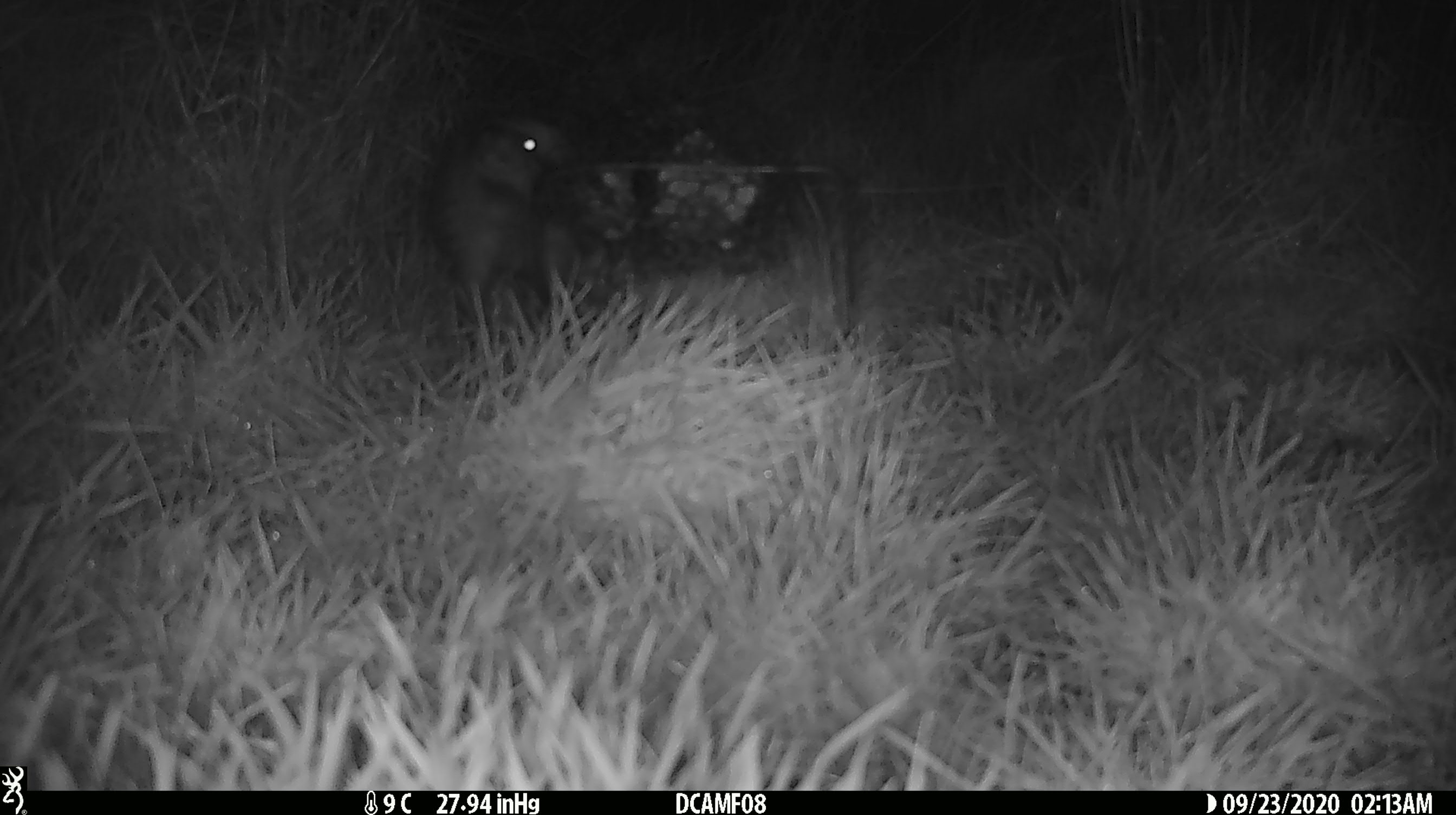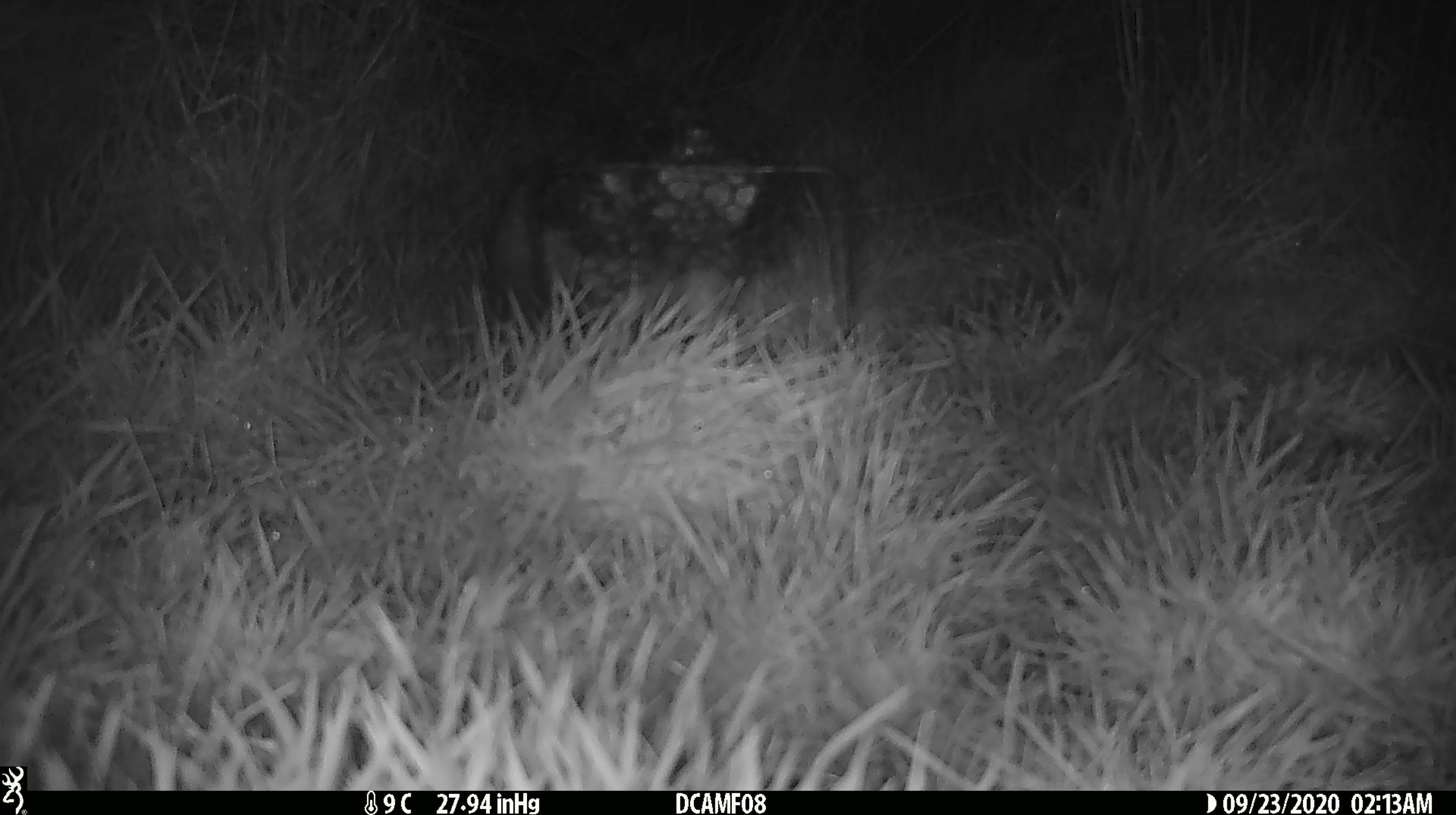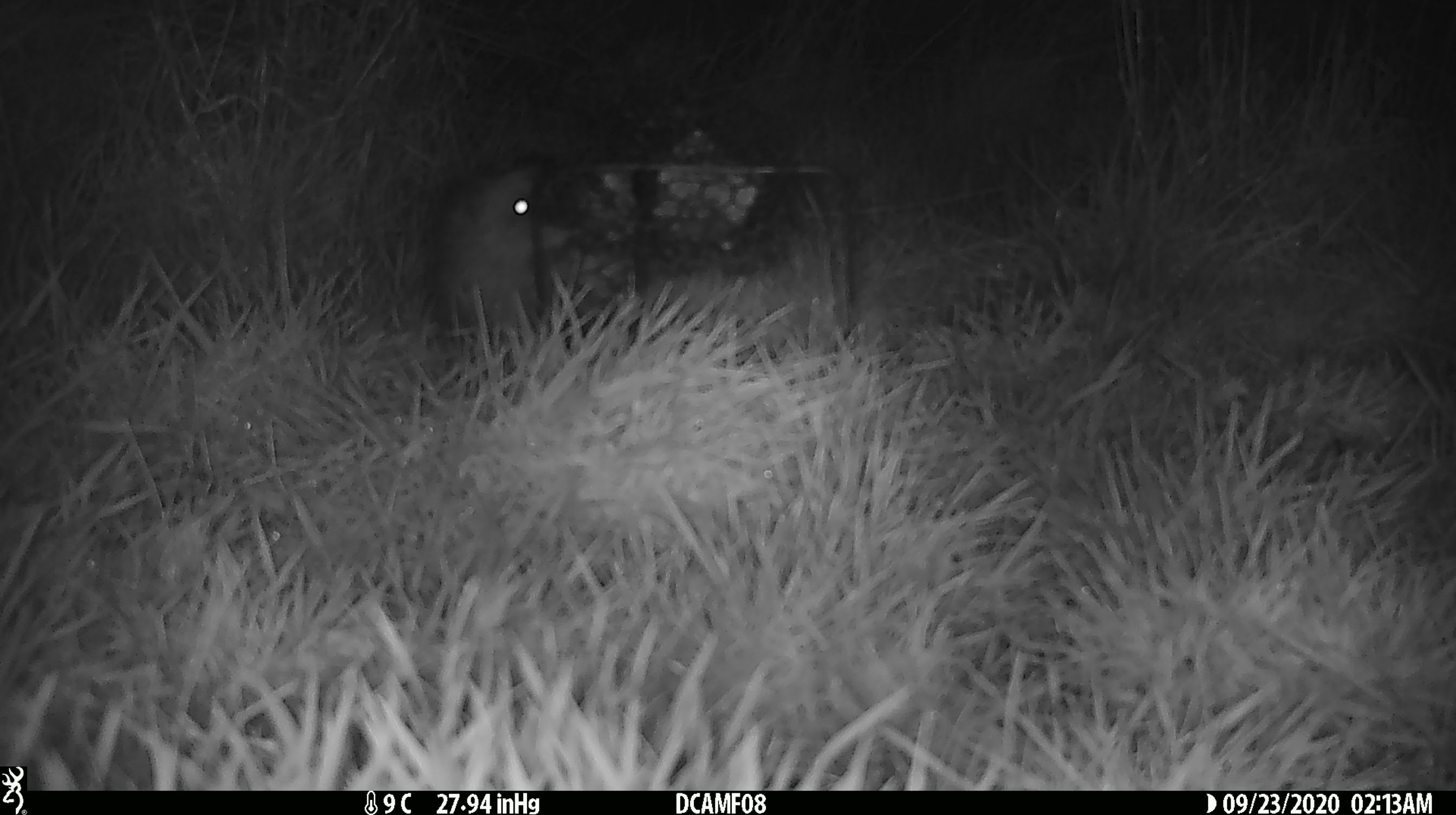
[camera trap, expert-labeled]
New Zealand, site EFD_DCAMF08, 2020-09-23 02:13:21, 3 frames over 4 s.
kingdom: Animalia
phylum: Chordata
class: Mammalia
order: Eulipotyphla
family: Erinaceidae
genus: Erinaceus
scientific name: Erinaceus europaeus europaeus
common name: european hedgehog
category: hedgehog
Hedgehog (european hedgehog) (Erinaceus europaeus europaeus).